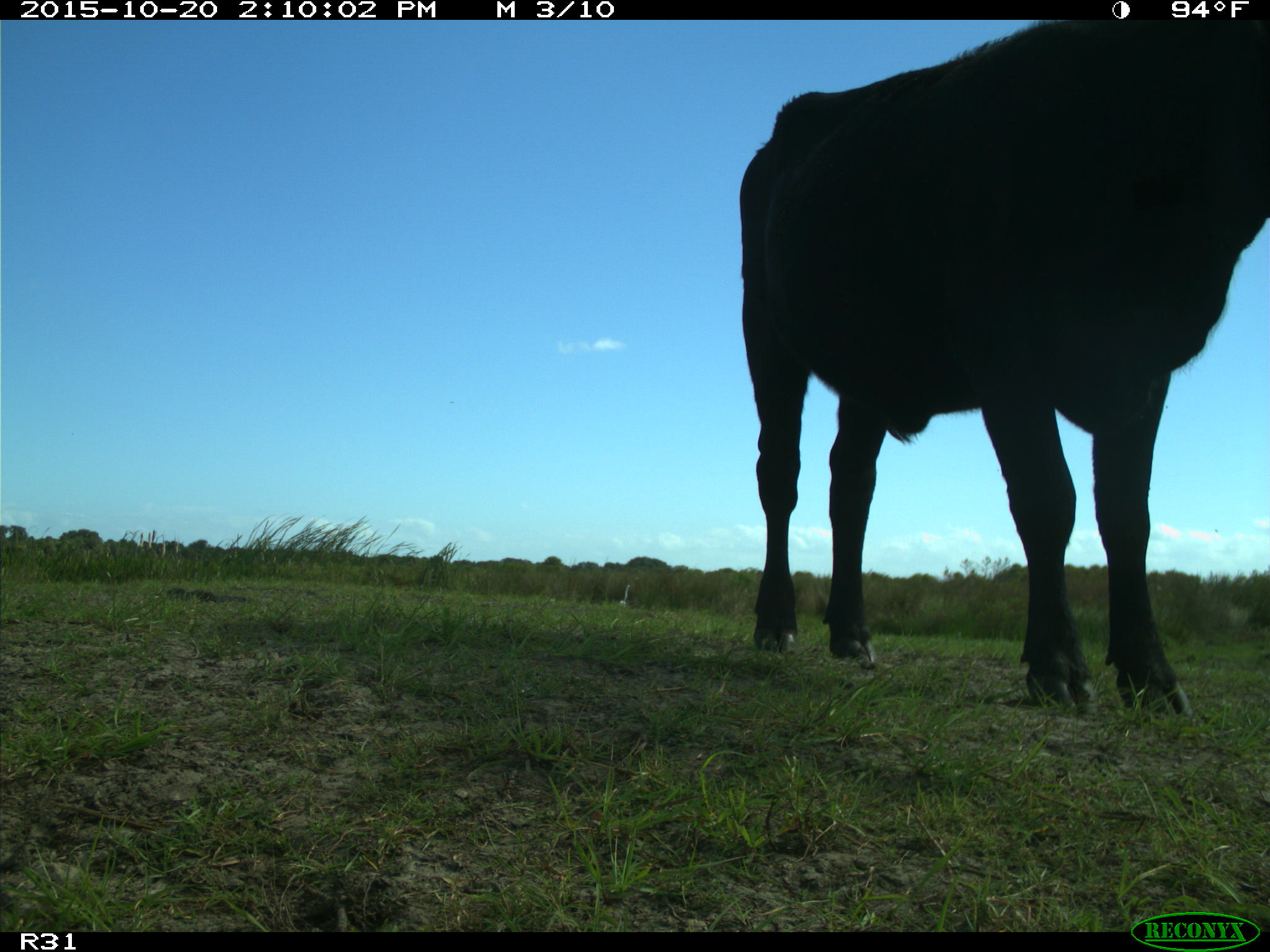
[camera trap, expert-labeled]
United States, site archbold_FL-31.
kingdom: Animalia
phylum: Chordata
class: Mammalia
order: Artiodactyla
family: Bovidae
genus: Bos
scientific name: Bos taurus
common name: domestic cow